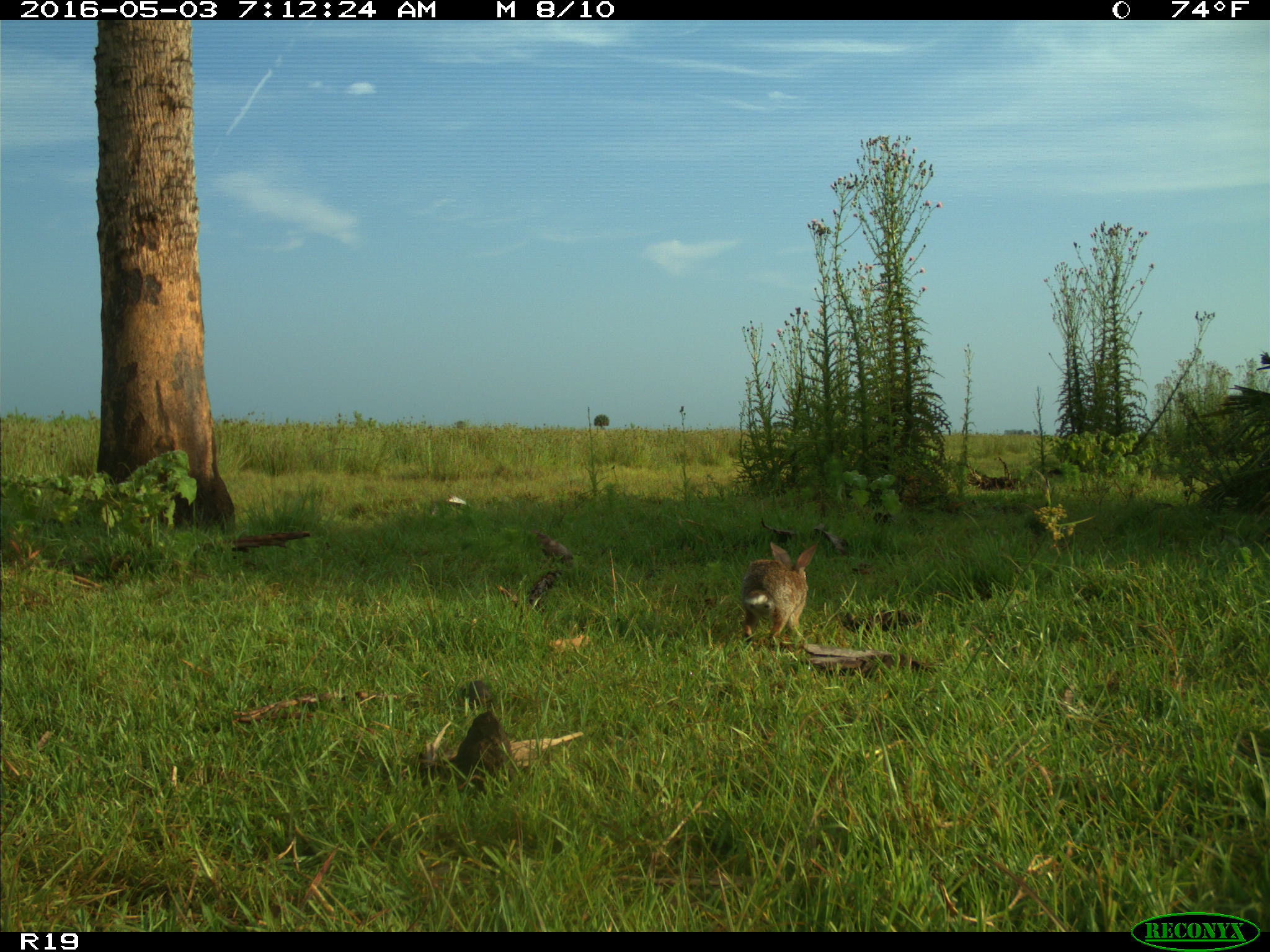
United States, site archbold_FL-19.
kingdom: Animalia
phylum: Chordata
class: Mammalia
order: Lagomorpha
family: Leporidae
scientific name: Leporidae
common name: rabbits and hares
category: unidentified rabbit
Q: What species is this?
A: Unidentified rabbit (rabbits and hares) (Leporidae).